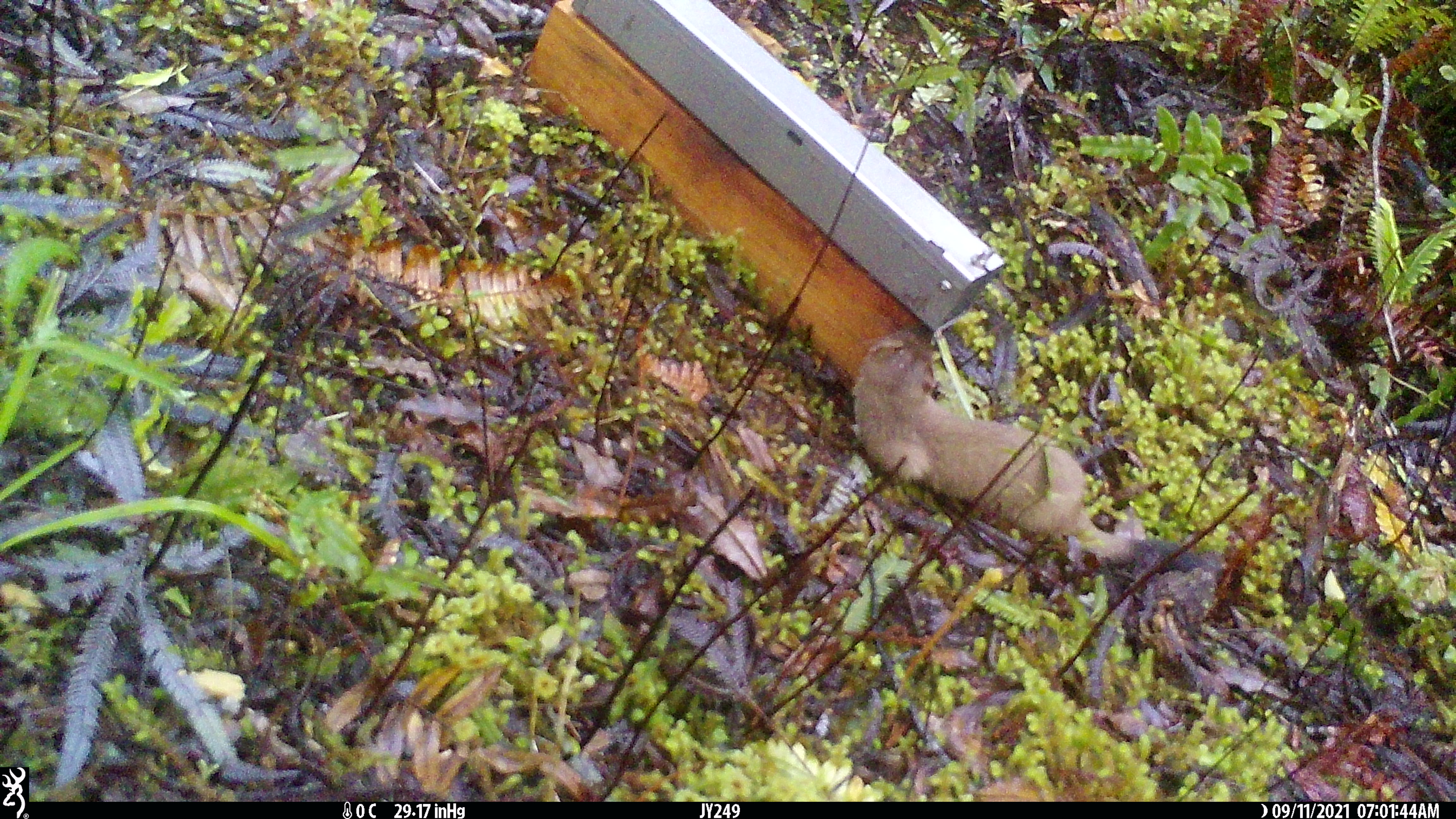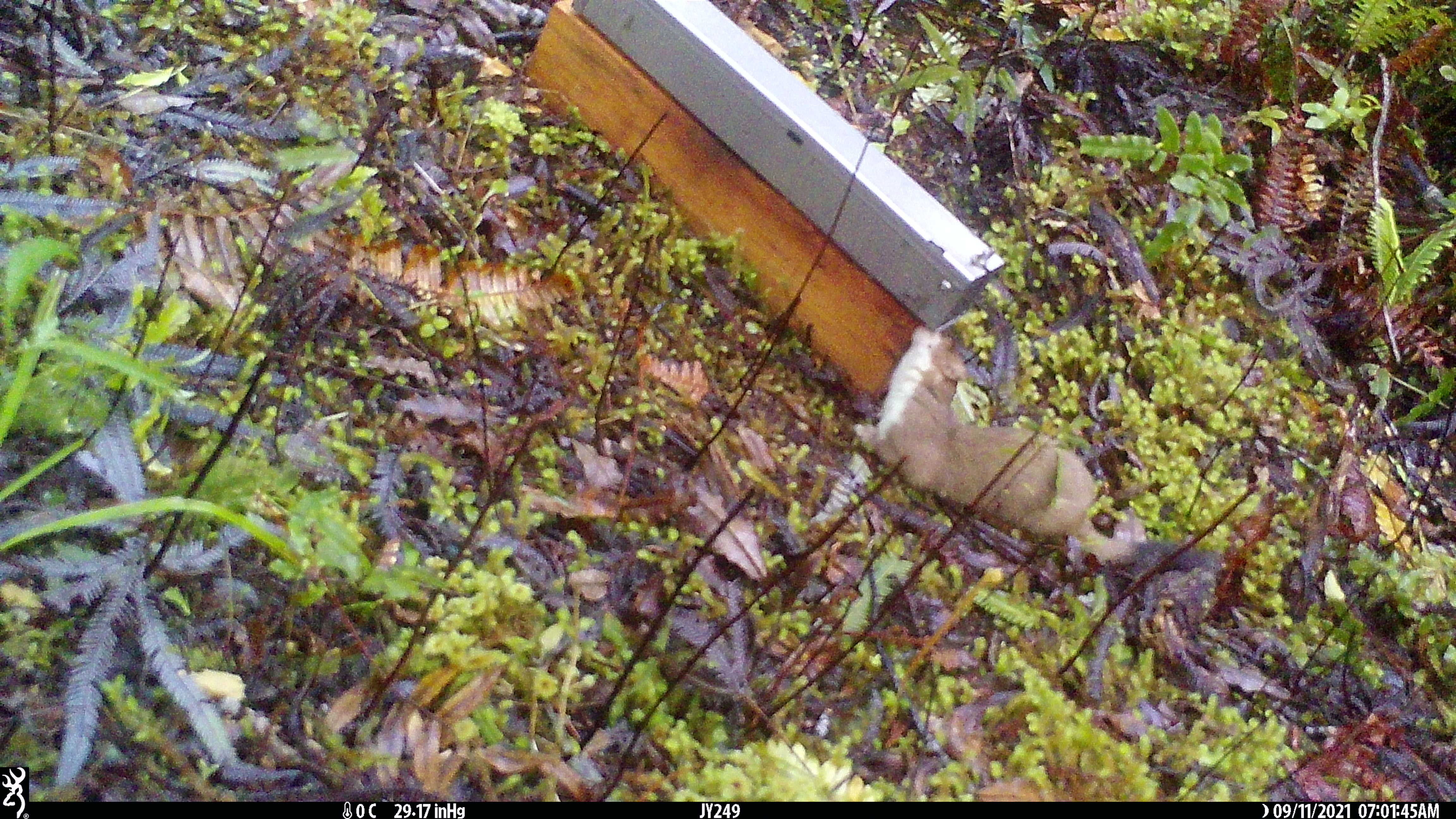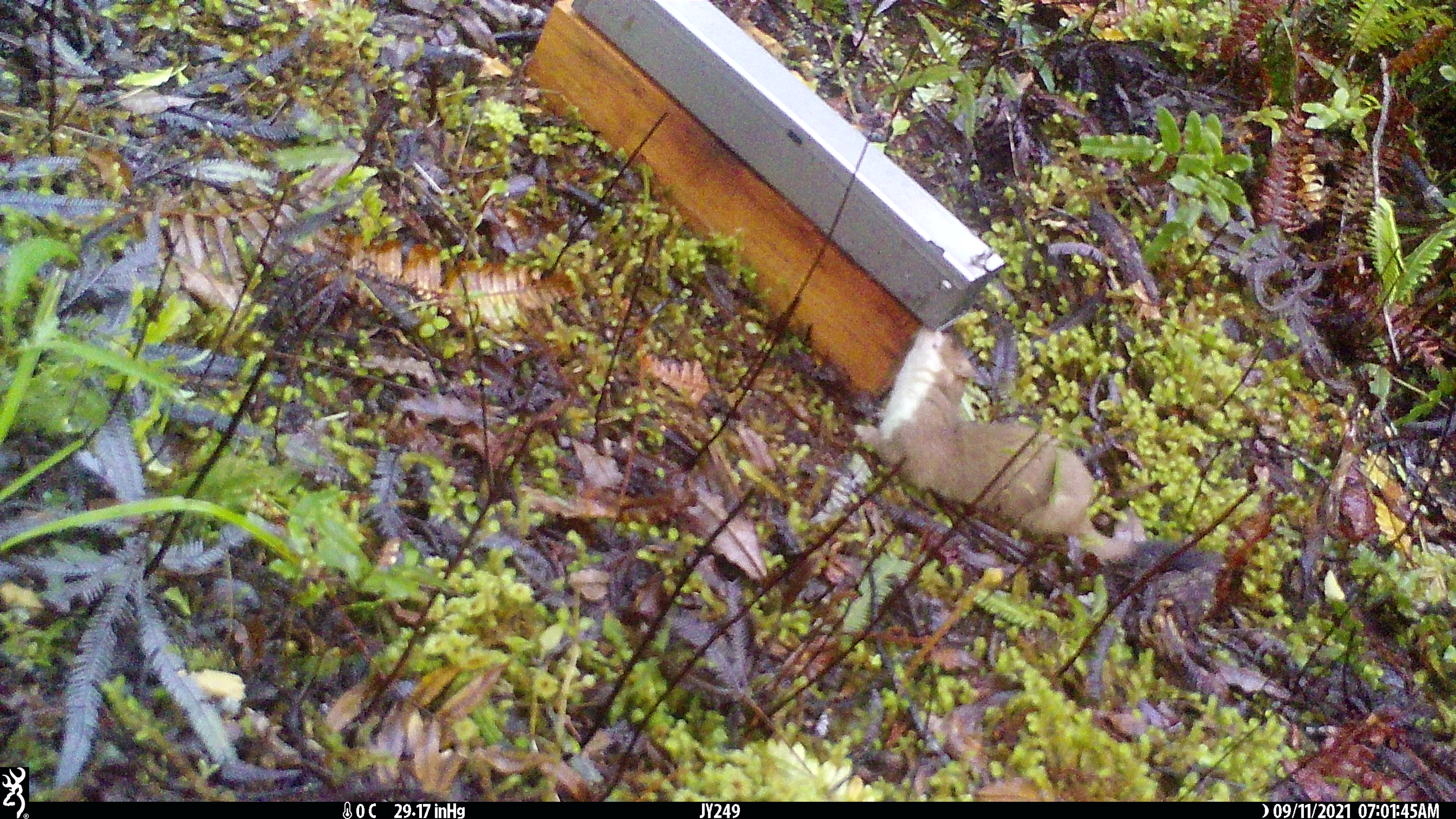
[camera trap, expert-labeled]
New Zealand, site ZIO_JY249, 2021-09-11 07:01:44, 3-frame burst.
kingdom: Animalia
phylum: Chordata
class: Mammalia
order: Carnivora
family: Mustelidae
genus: Mustela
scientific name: Mustela erminea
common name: stoat